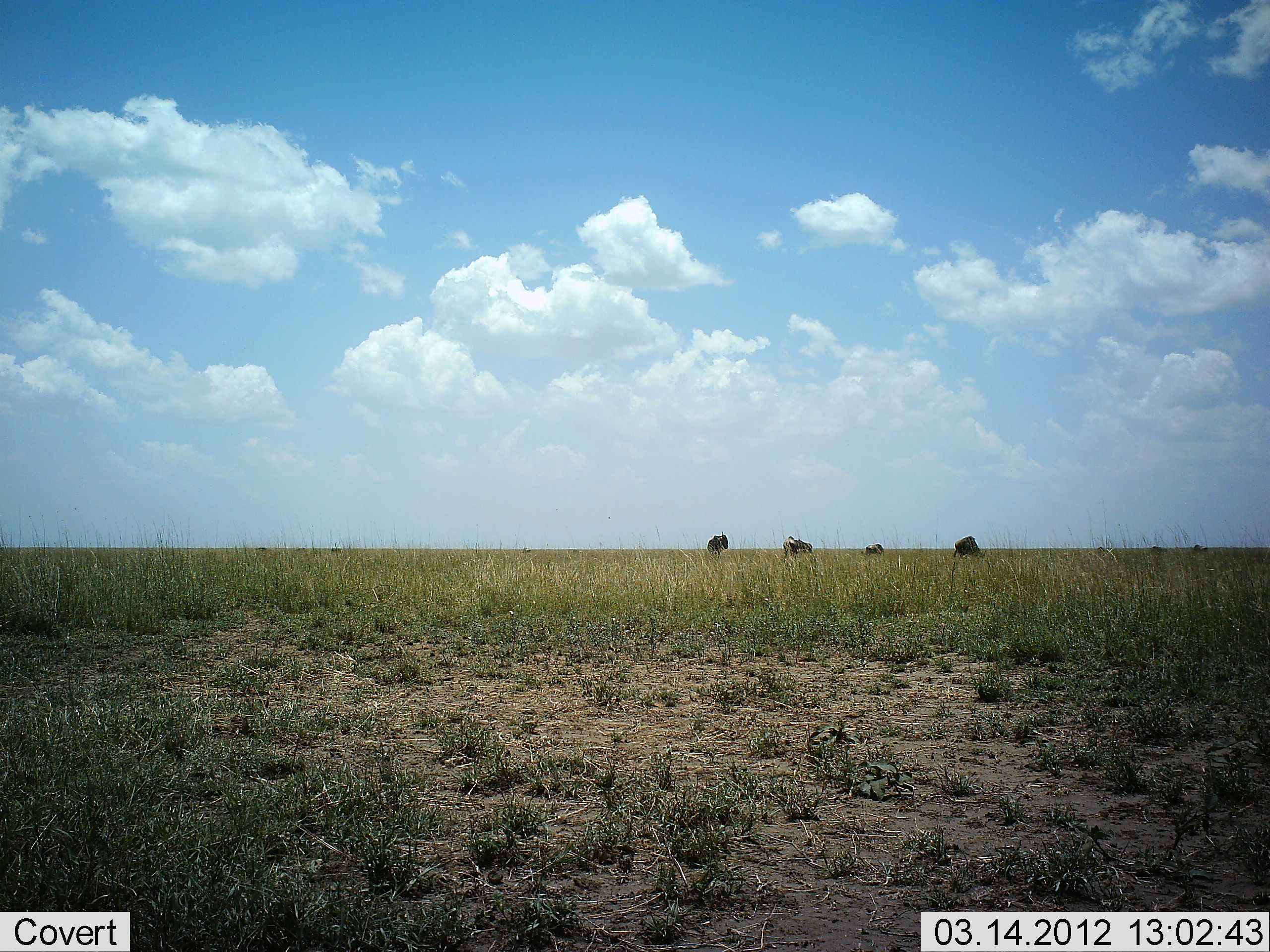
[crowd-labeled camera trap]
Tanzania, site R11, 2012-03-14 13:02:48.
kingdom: Animalia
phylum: Chordata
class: Mammalia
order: Artiodactyla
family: Bovidae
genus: Connochaetes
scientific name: Connochaetes taurinus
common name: blue wildebeest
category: wildebeest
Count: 4.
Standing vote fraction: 60%.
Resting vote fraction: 0%.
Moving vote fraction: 0%.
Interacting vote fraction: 0%.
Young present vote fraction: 0%.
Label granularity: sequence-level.